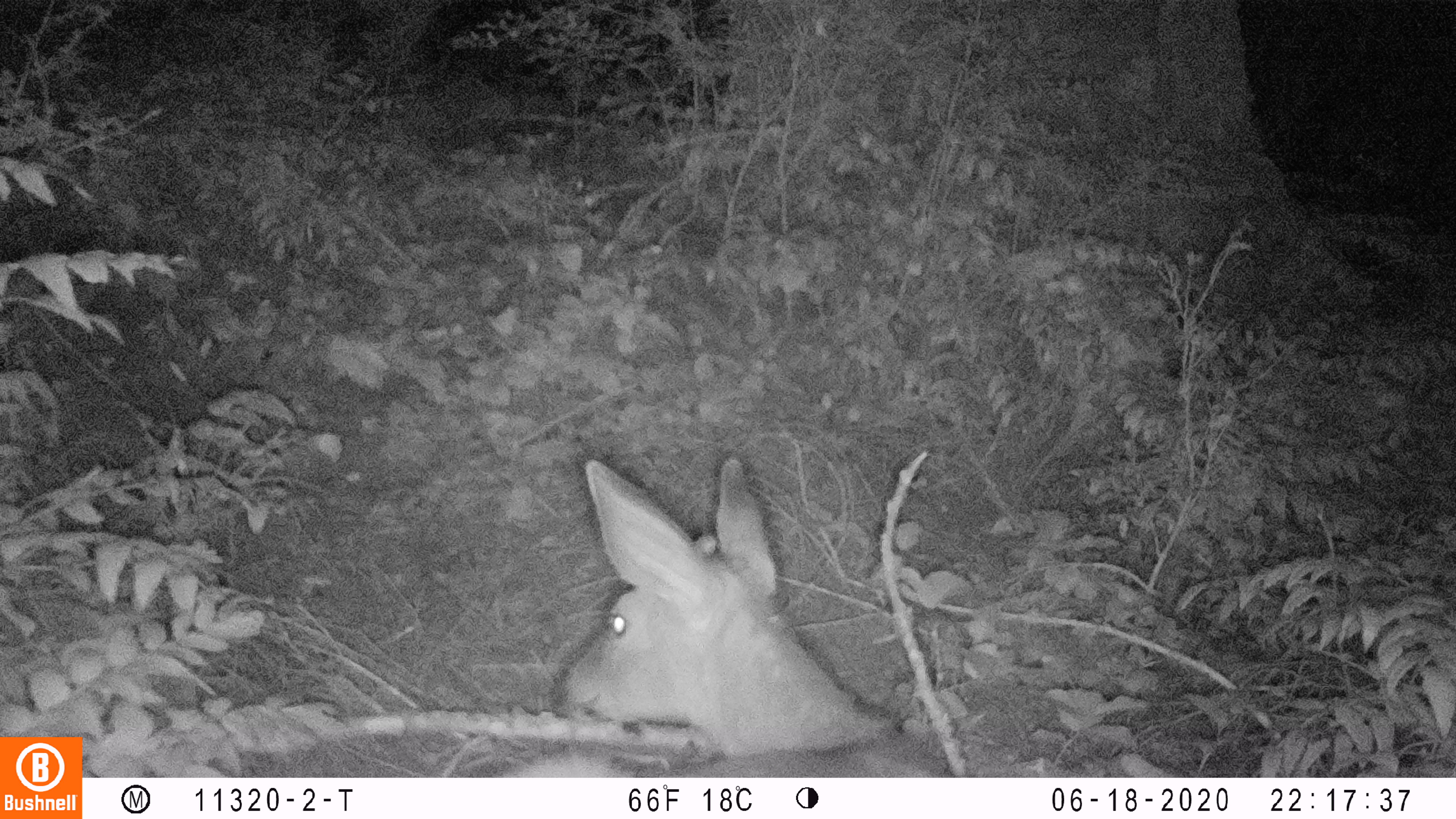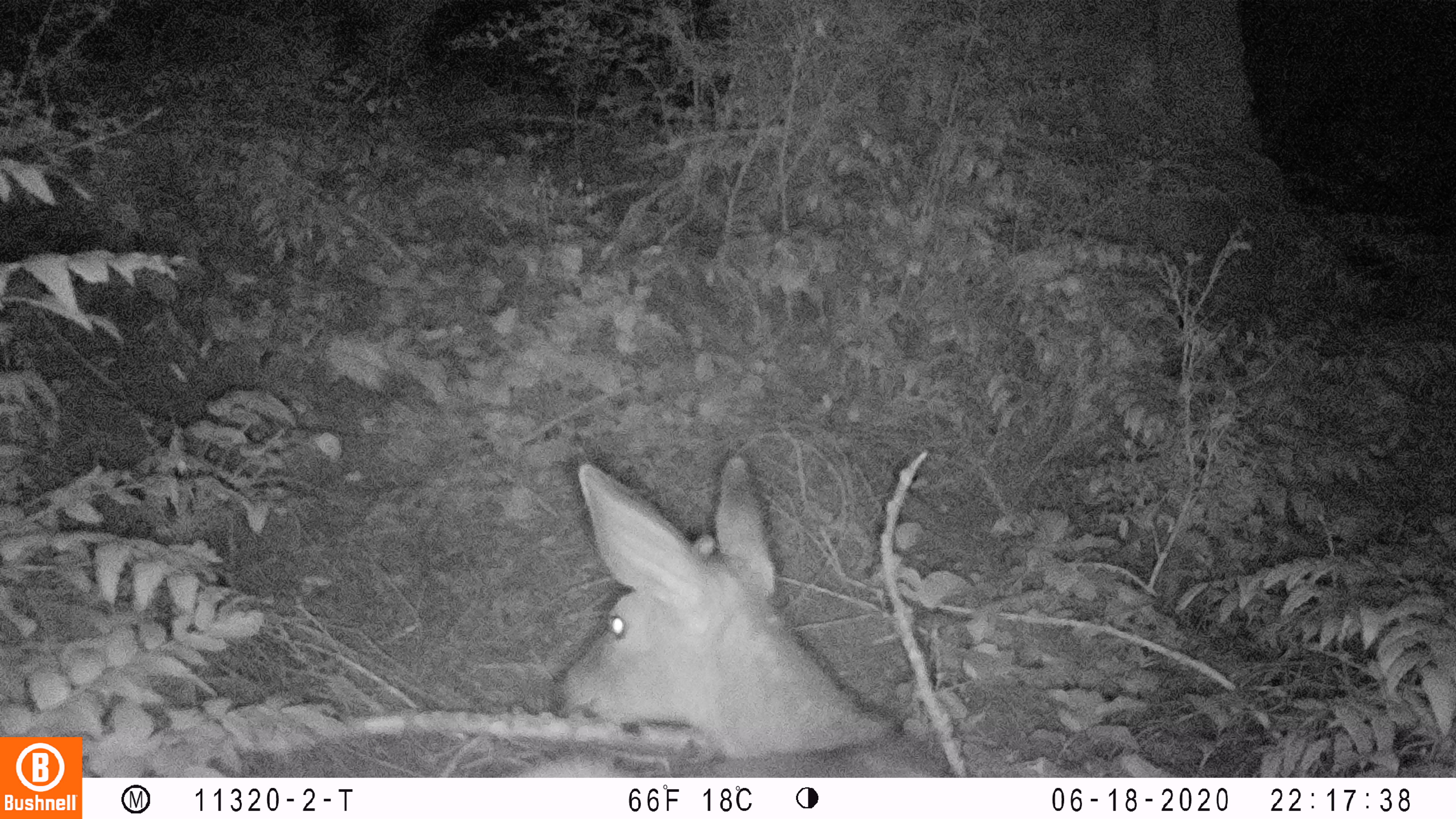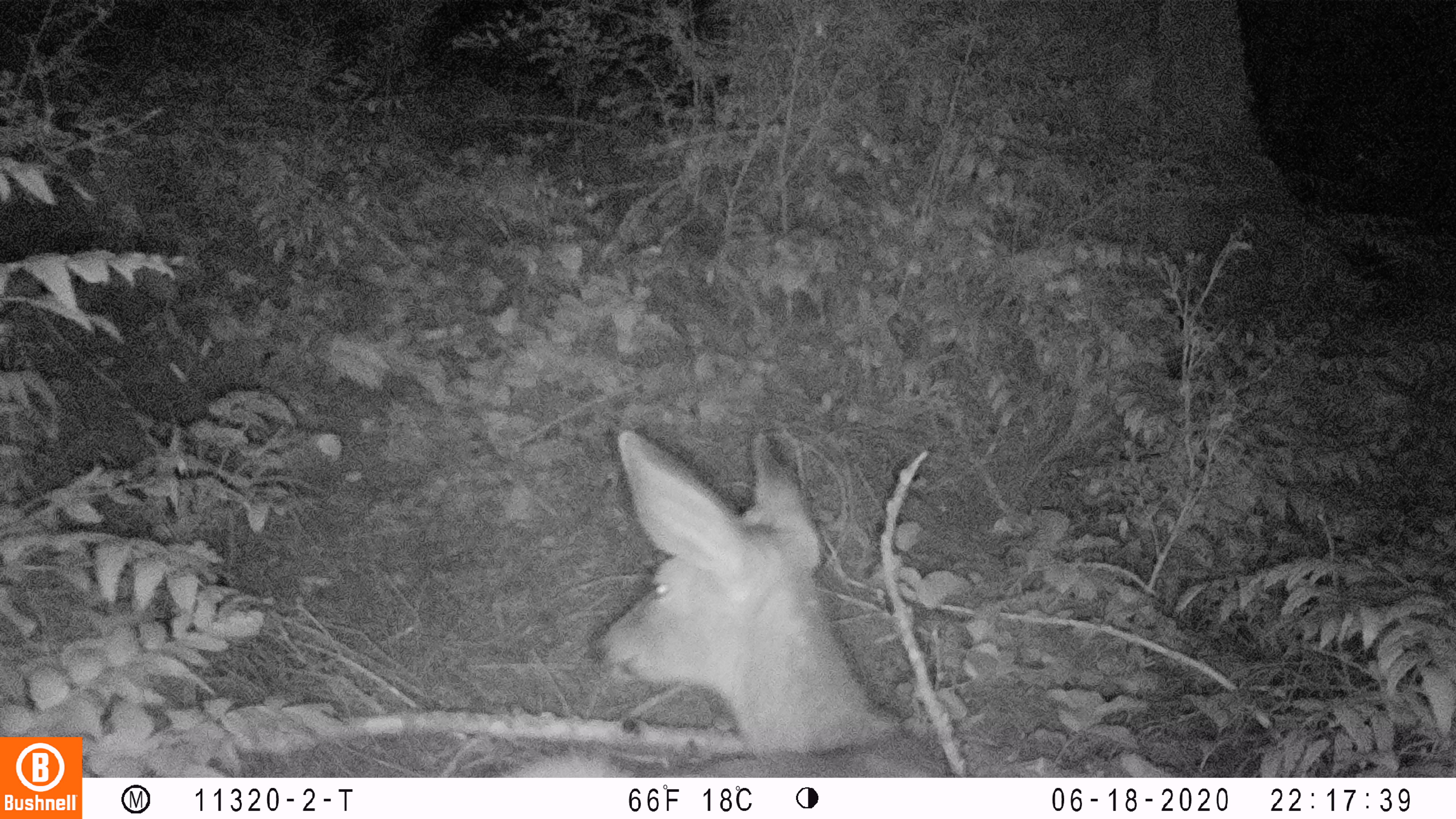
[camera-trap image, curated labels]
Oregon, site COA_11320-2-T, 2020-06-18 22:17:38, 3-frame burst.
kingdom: Animalia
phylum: Chordata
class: Mammalia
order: Artiodactyla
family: Cervidae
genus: Odocoileus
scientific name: Odocoileus hemionus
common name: black-tailed deer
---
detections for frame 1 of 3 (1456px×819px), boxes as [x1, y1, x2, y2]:
black-tailed deer: [501, 448, 958, 770]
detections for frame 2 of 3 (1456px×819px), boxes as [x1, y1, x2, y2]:
black-tailed deer: [516, 440, 956, 772]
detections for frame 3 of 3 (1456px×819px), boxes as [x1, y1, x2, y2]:
black-tailed deer: [491, 414, 956, 772]